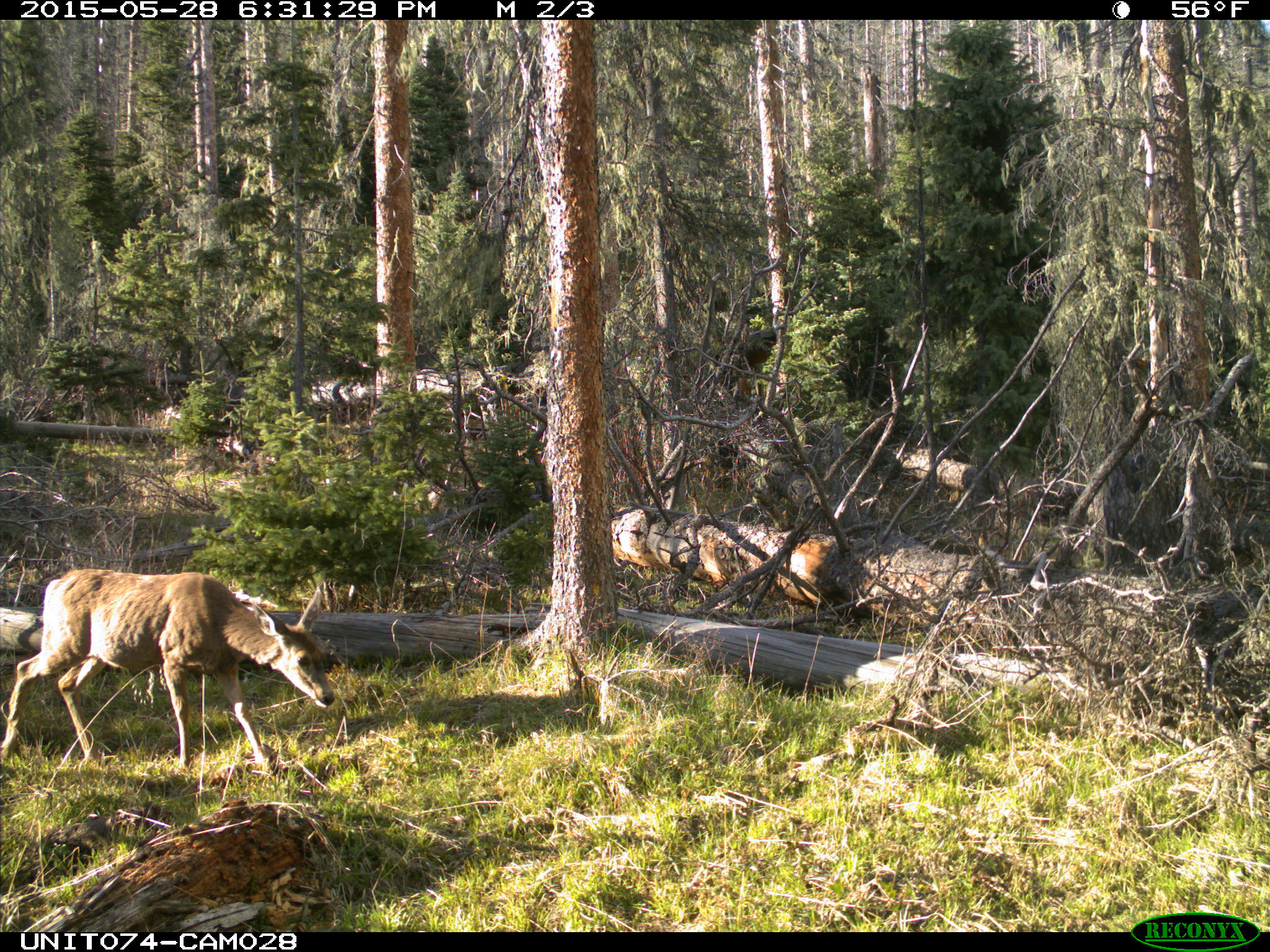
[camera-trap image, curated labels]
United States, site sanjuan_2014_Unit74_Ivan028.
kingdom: Animalia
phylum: Chordata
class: Mammalia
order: Artiodactyla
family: Cervidae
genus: Odocoileus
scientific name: Odocoileus hemionus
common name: mule deer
Odocoileus hemionus (mule deer).